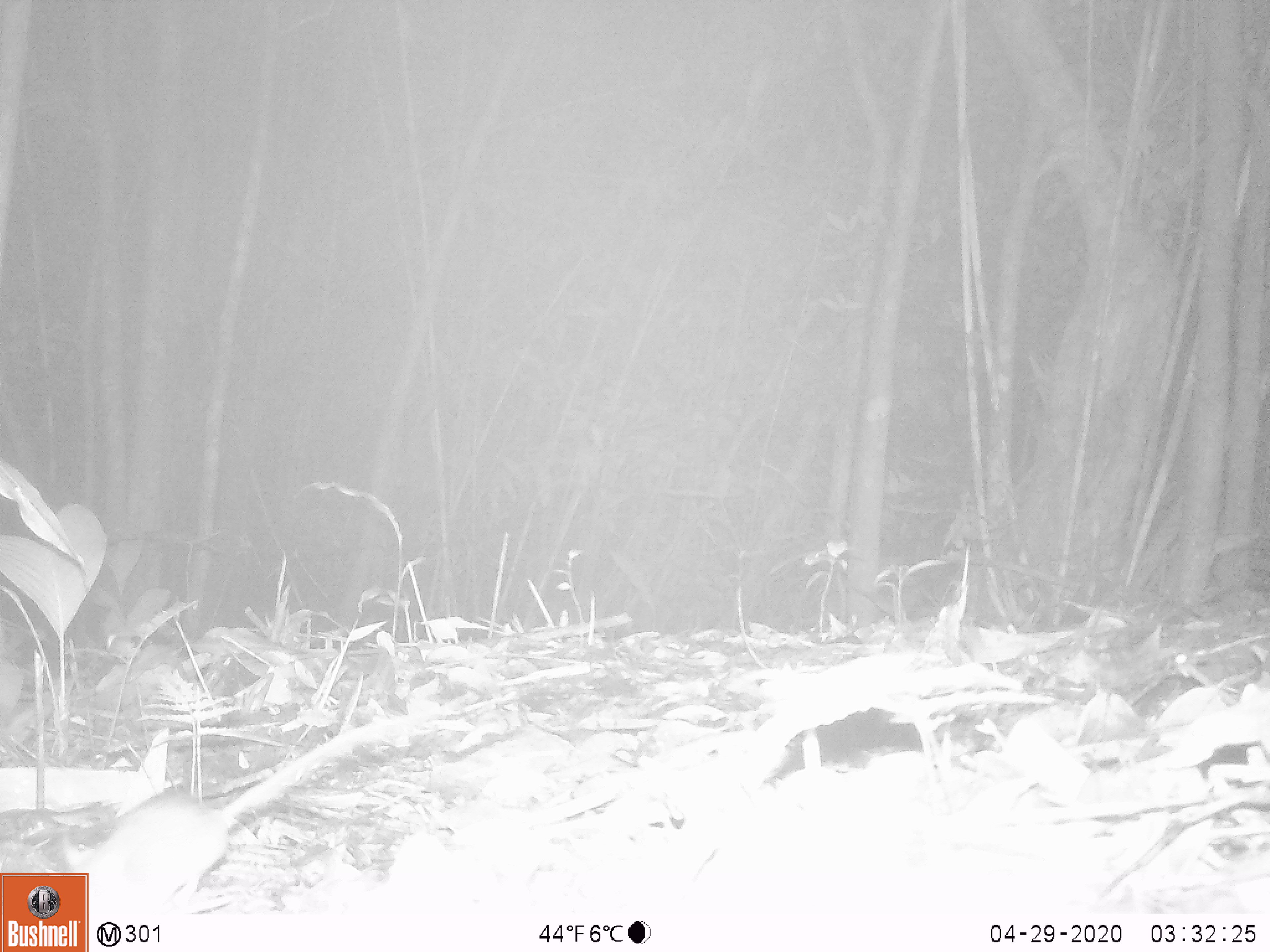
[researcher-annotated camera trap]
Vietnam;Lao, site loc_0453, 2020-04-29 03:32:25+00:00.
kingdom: Animalia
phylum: Chordata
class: Mammalia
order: Rodentia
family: Muridae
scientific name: Muridae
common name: old-world mice and rats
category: unidentified murid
Unidentified murid (old-world mice and rats) (Muridae). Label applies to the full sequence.